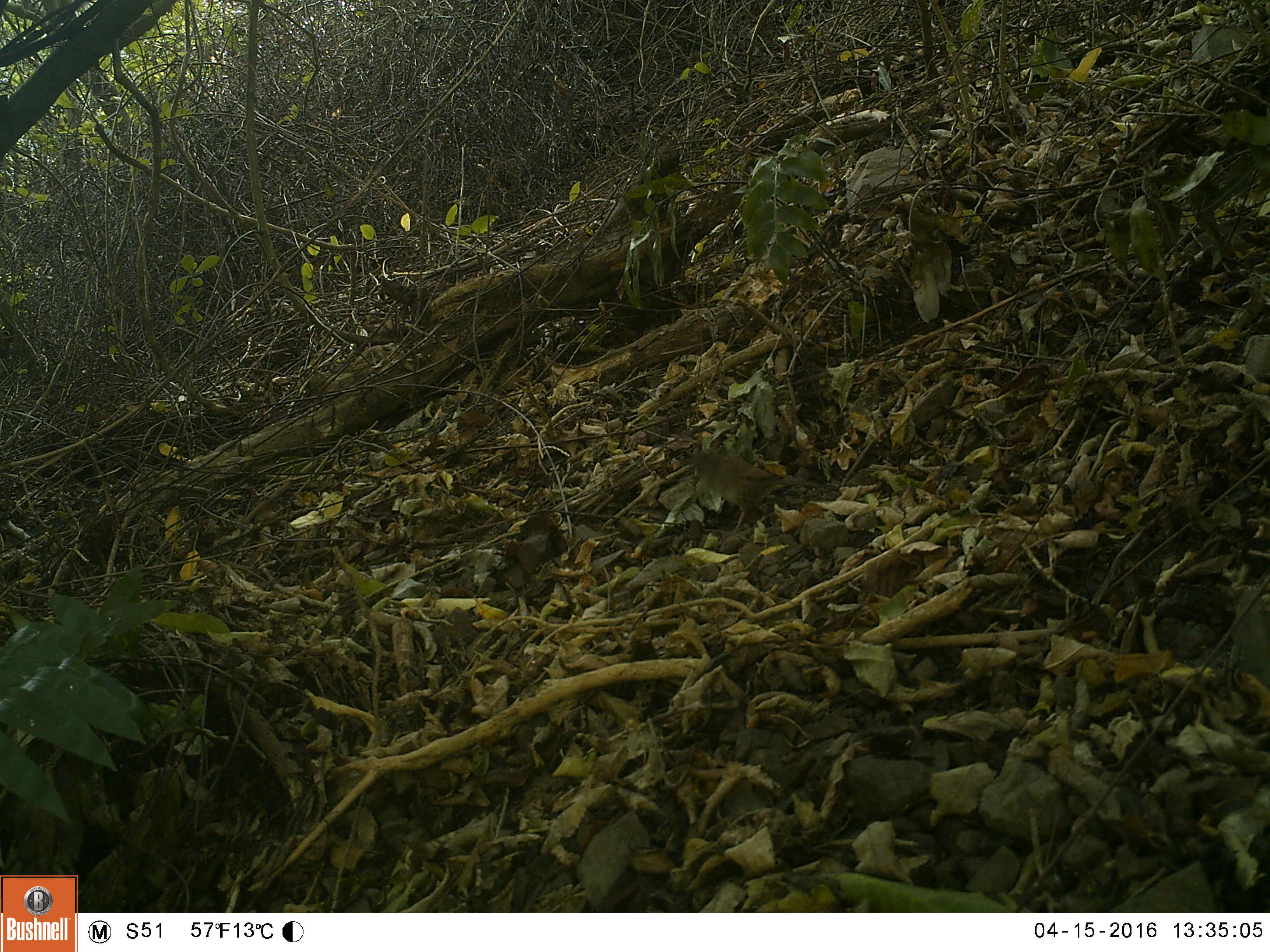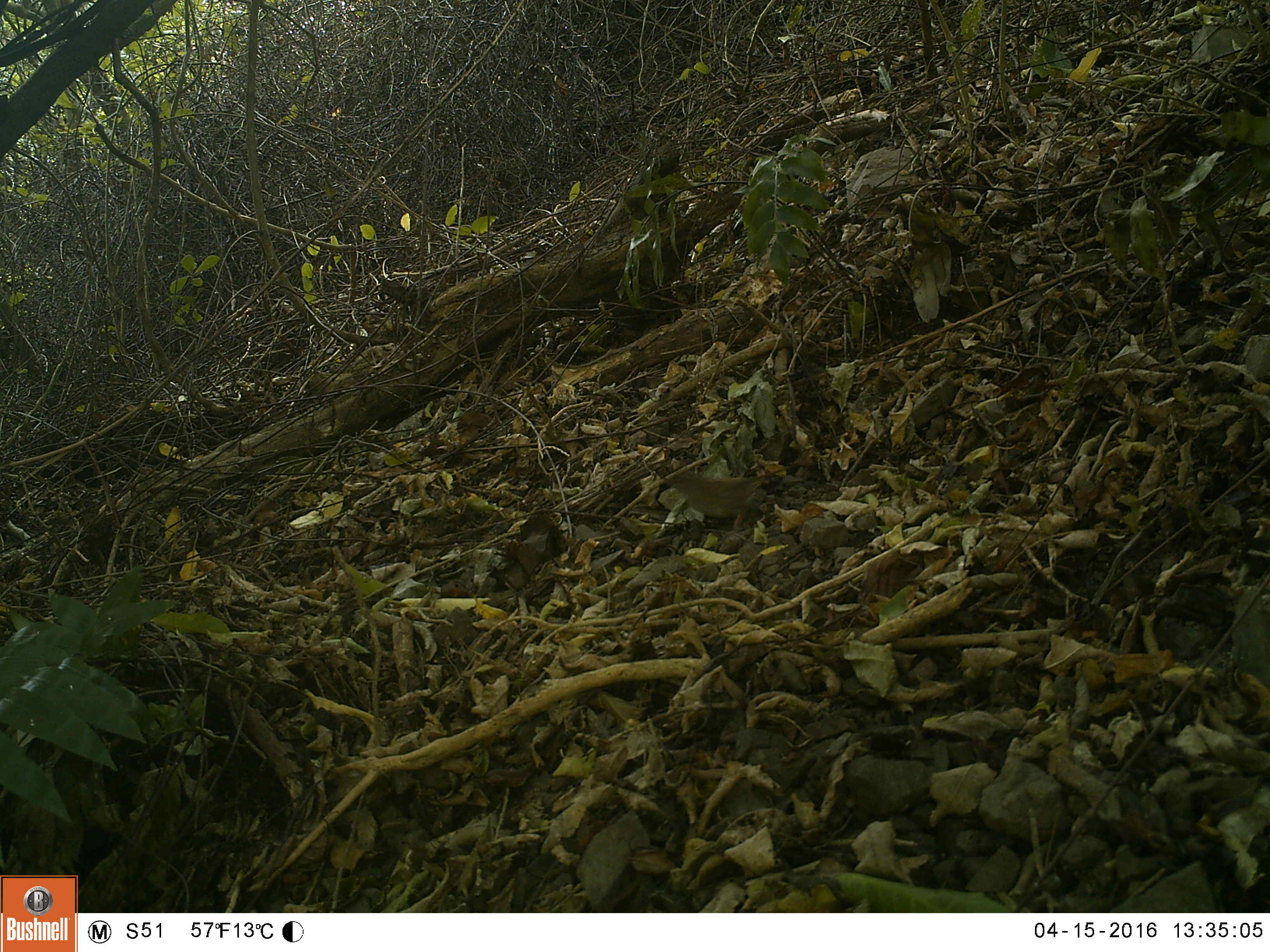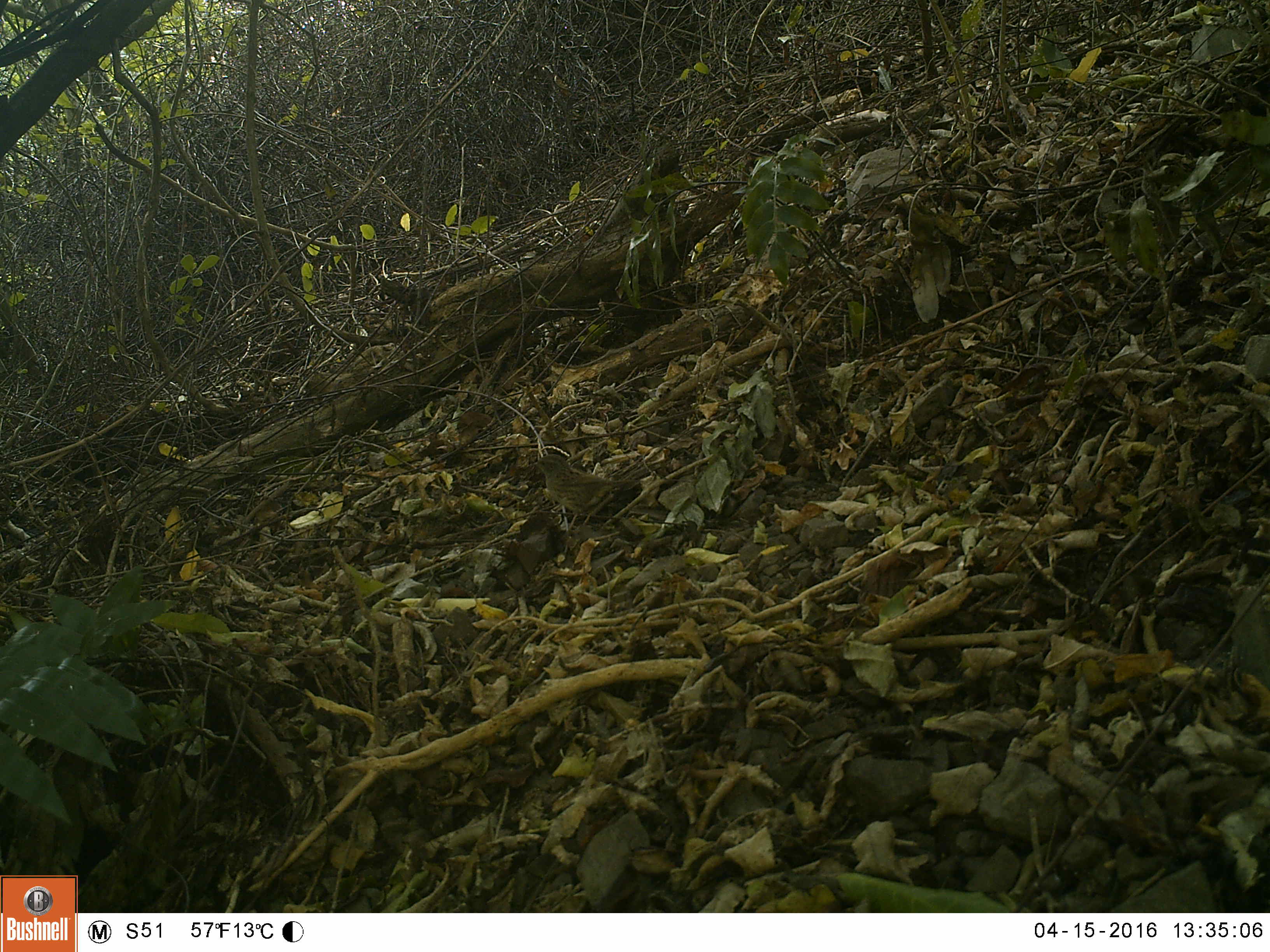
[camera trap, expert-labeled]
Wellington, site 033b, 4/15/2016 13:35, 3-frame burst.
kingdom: Animalia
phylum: Chordata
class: Aves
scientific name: Aves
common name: bird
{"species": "bird (Aves)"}